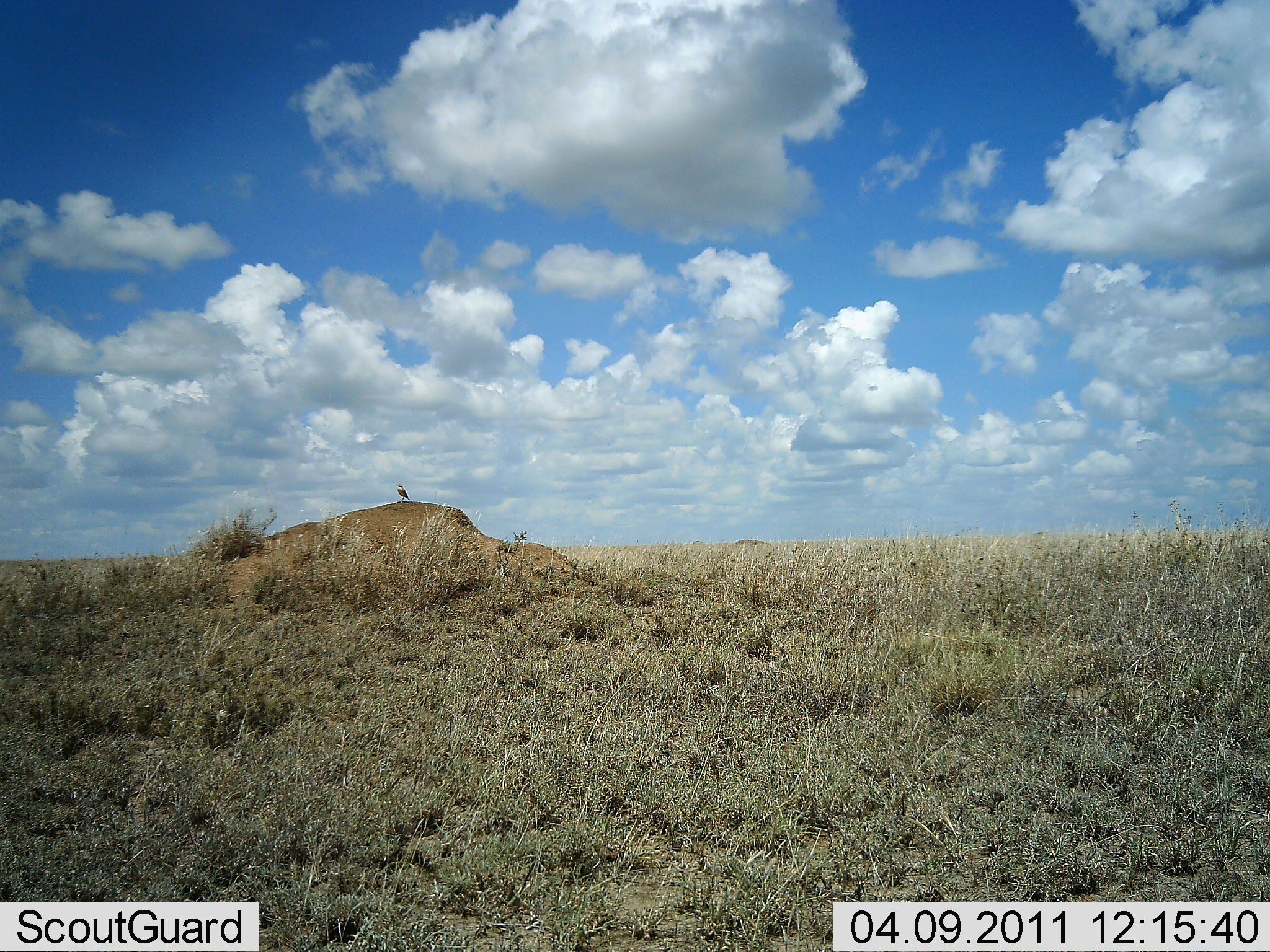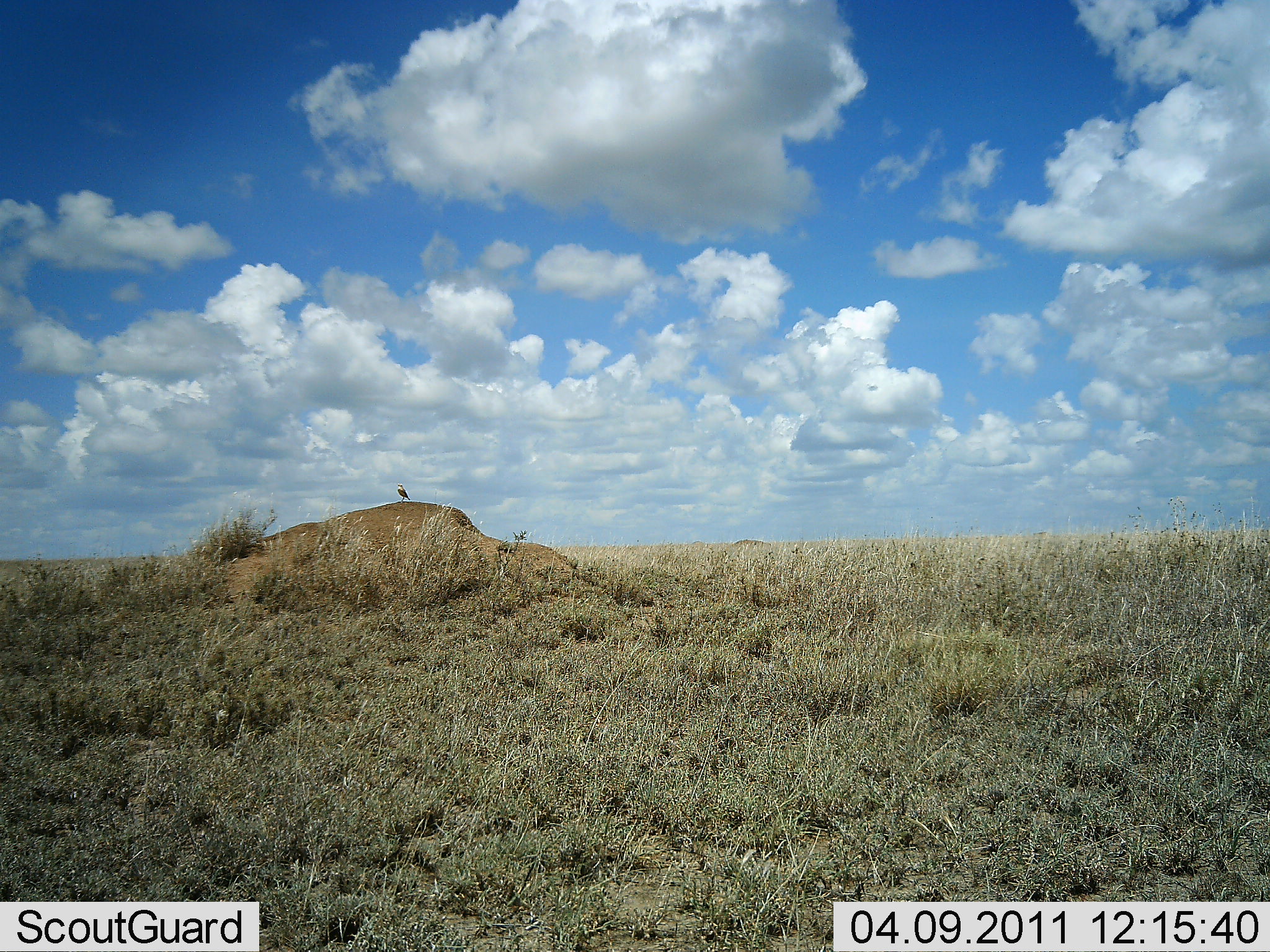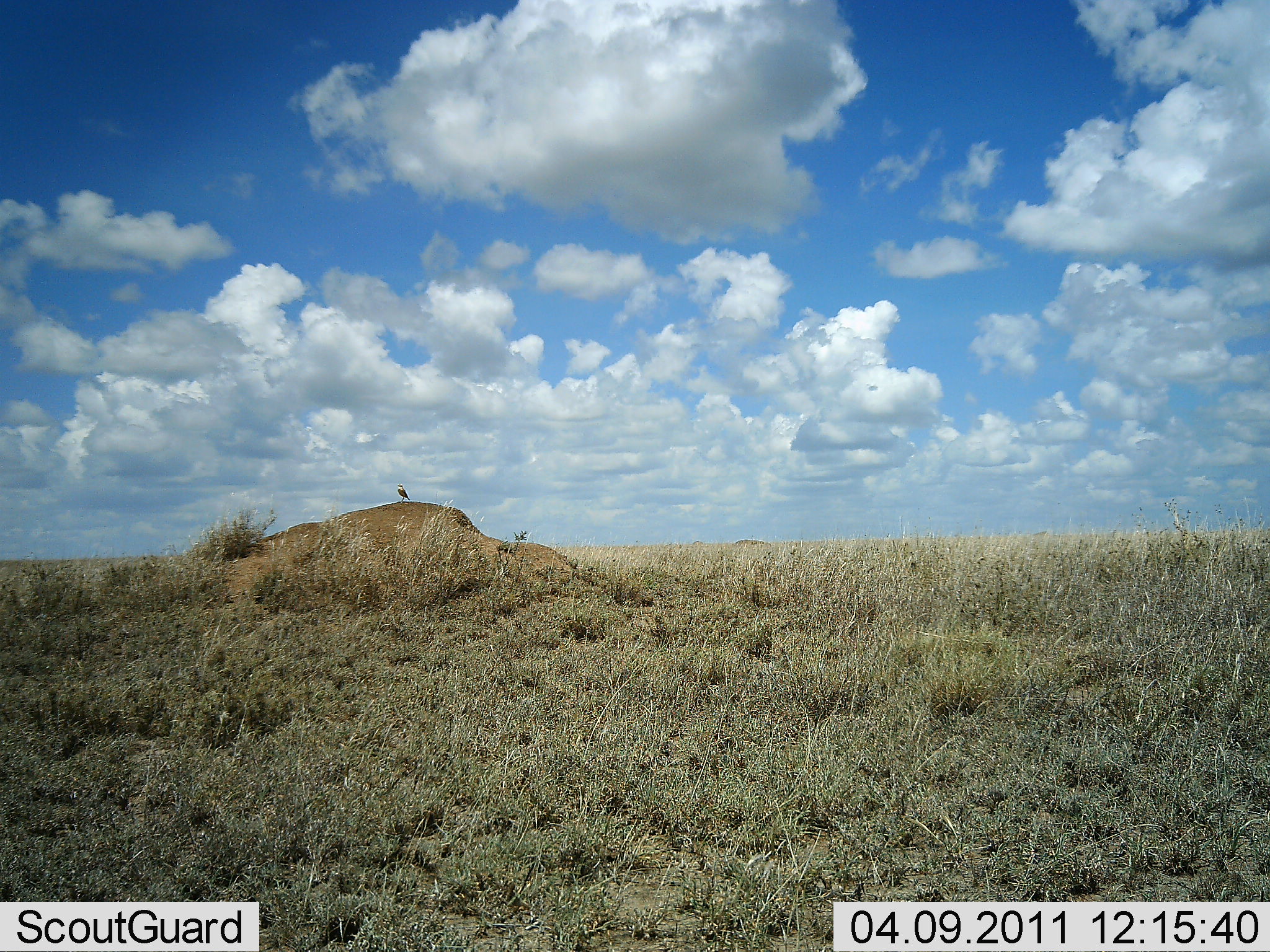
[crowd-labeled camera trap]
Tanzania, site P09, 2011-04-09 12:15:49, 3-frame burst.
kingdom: Animalia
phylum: Chordata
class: Aves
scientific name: Aves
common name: bird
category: otherbird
Otherbird (bird) (Aves), count 1. Behavior (volunteer vote fractions): standing 90%, resting 10%, moving 0%, interacting 0%. Young present (vote fraction): 0%. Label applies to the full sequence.